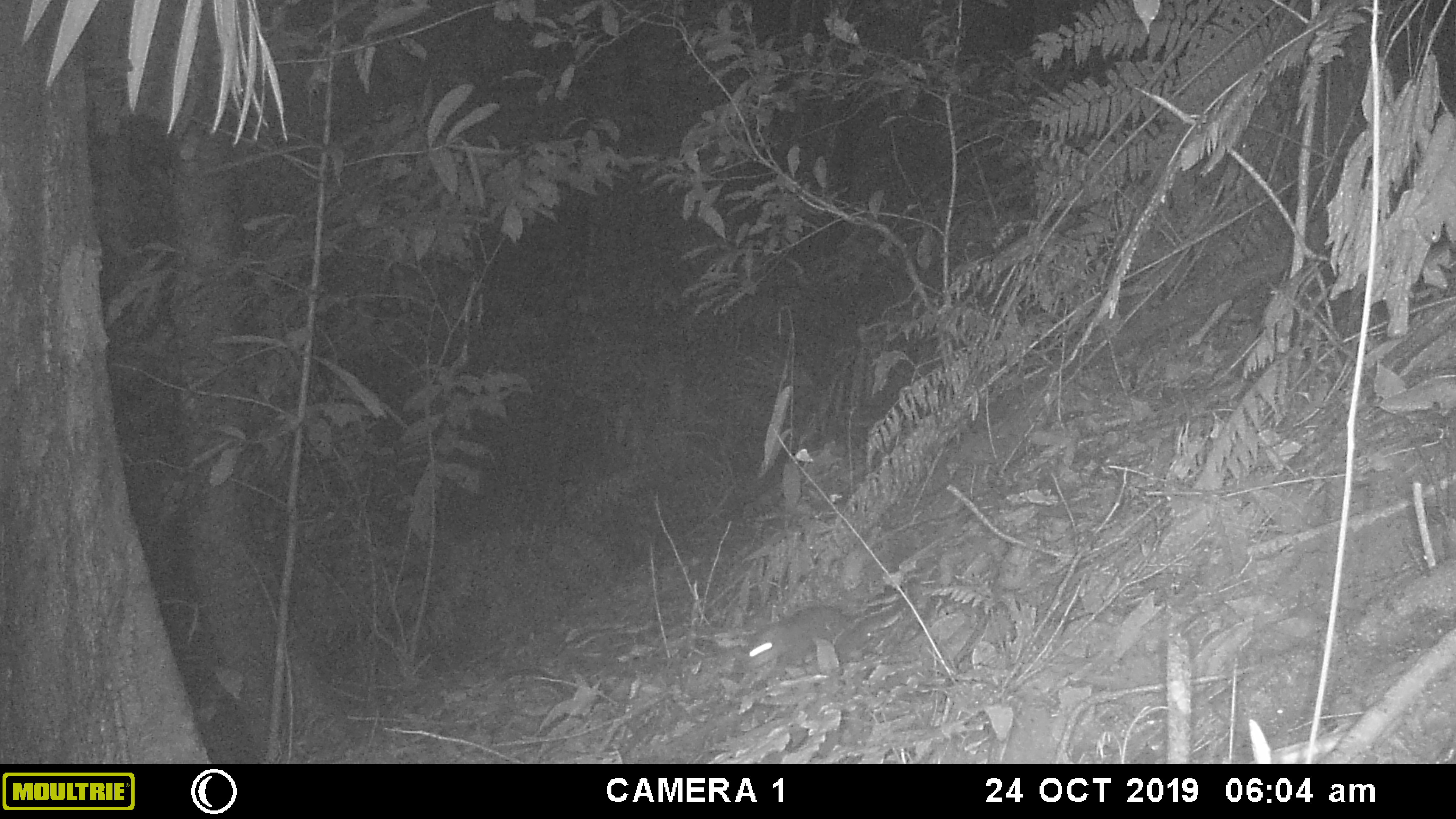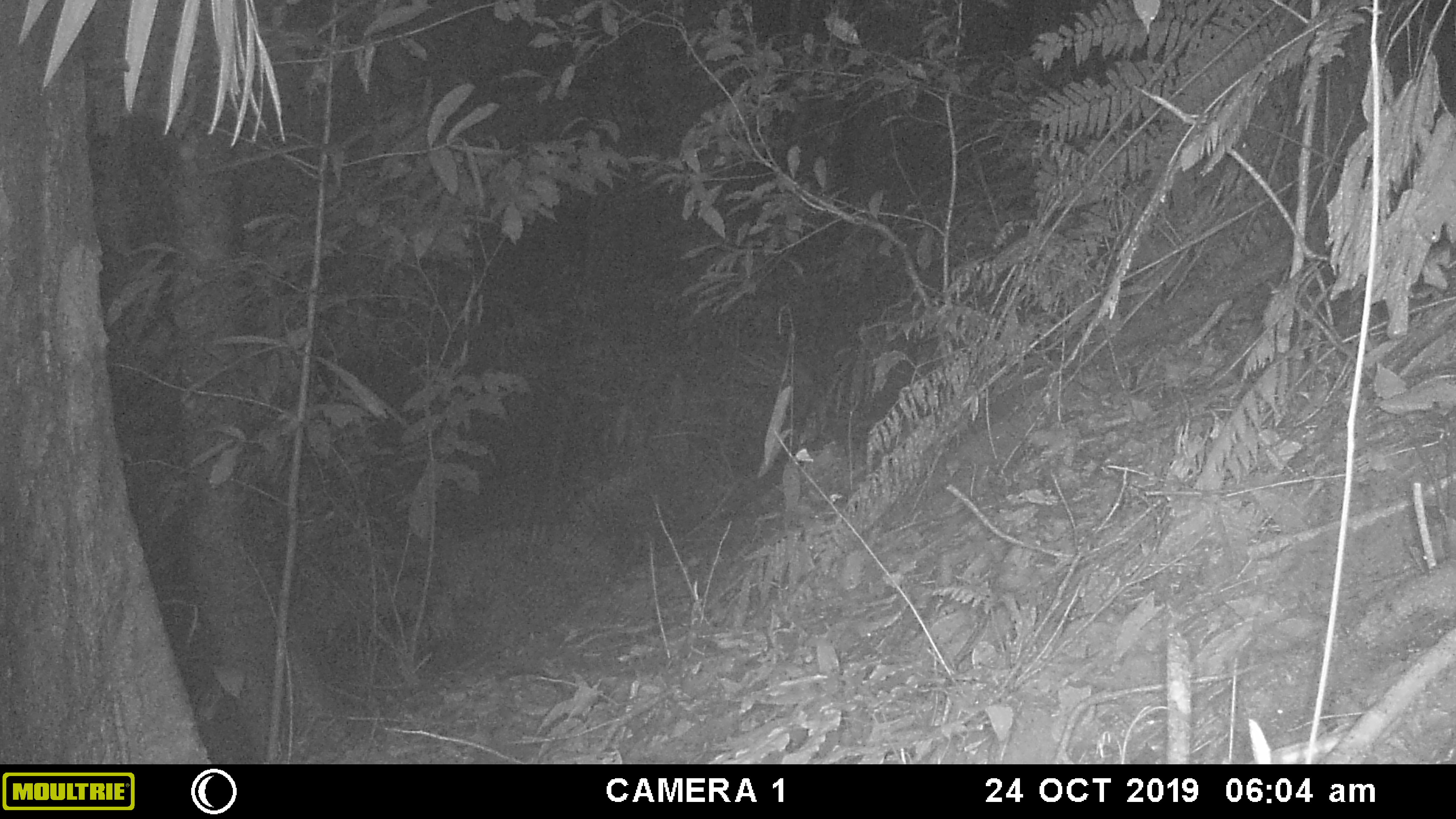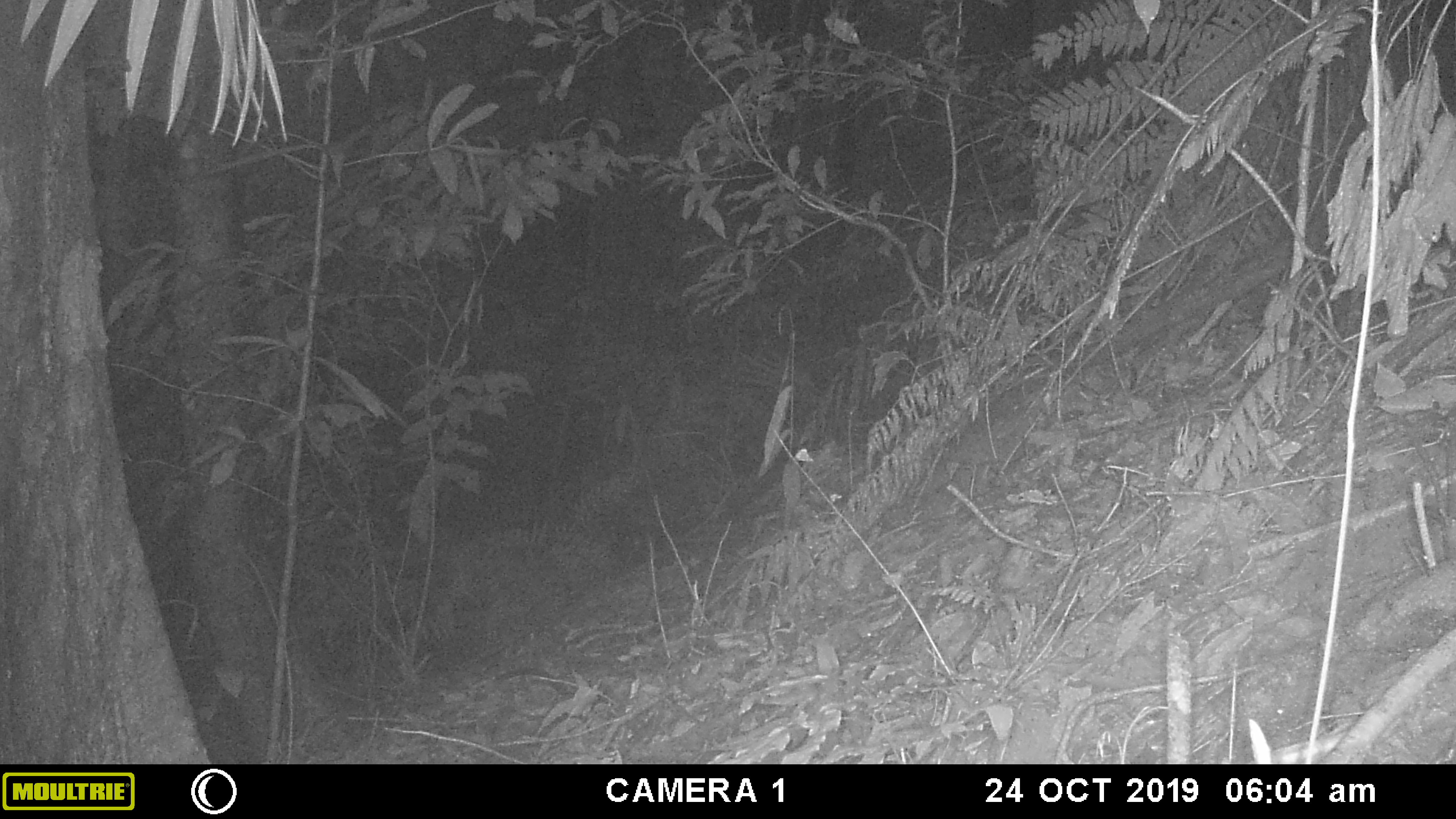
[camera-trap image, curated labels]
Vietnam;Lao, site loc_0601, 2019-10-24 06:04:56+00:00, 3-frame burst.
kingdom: Animalia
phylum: Chordata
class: Mammalia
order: Rodentia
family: Sciuridae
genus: Dremomys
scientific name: Dremomys rufigenis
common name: red-cheeked squirrel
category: red cheeked squirrel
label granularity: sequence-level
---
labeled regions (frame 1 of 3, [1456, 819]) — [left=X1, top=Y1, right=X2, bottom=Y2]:
red cheeked squirrel: [left=741, top=595, right=906, bottom=676]